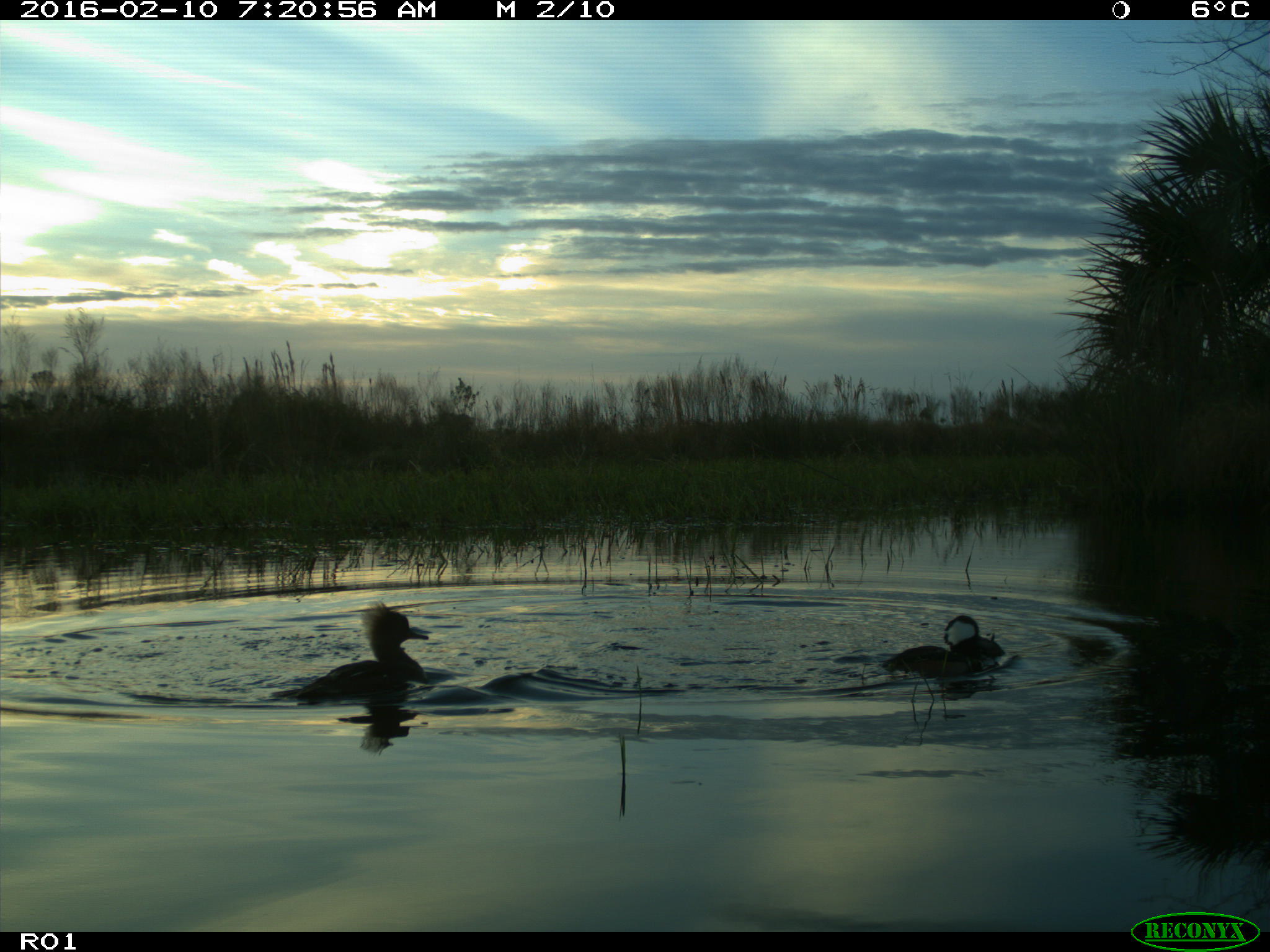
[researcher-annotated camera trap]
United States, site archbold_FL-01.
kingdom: Animalia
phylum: Chordata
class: Aves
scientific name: Aves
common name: birds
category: unidentified bird